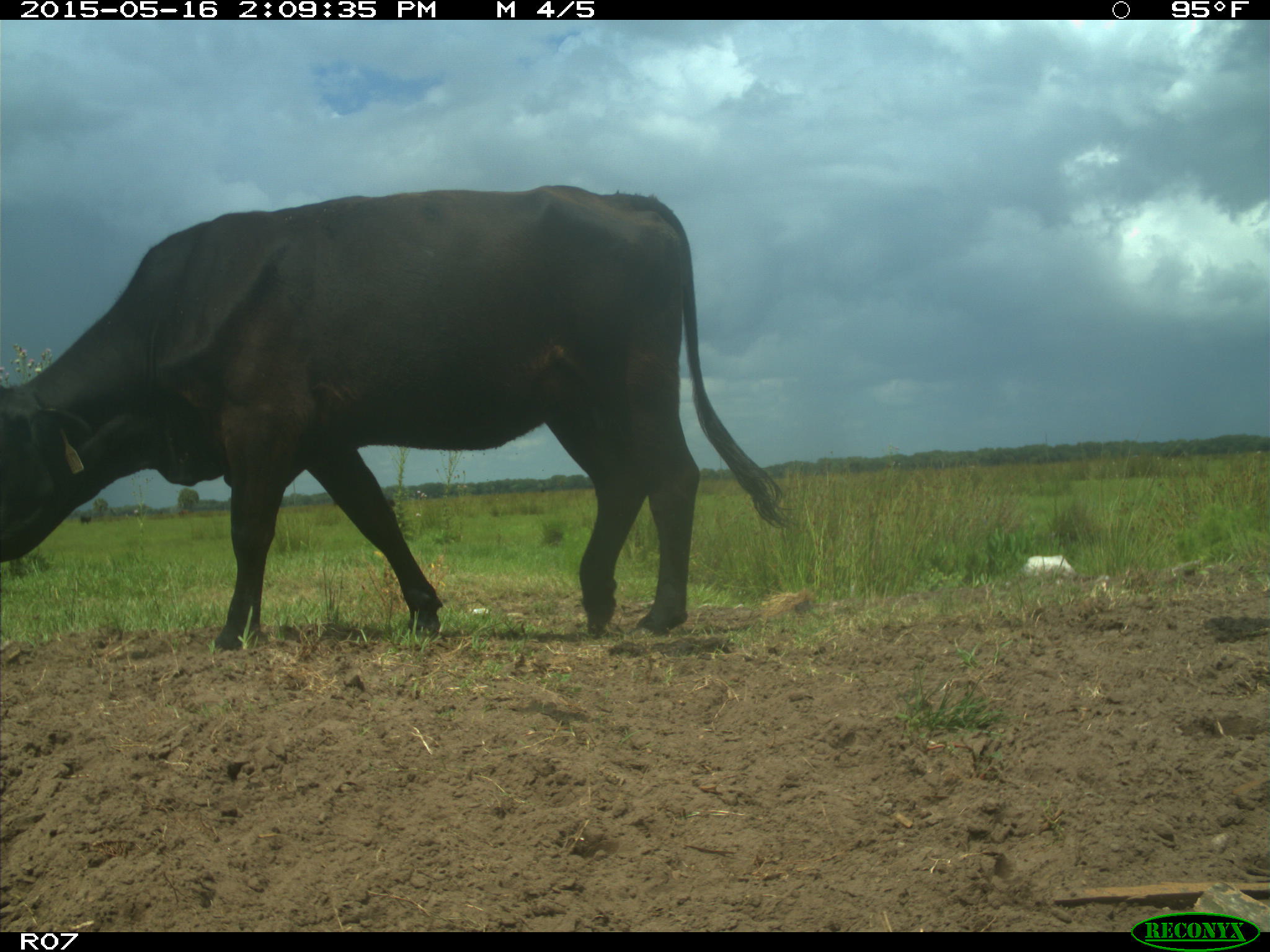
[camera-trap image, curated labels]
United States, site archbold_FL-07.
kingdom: Animalia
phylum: Chordata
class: Mammalia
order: Artiodactyla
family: Bovidae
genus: Bos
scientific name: Bos taurus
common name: domestic cow